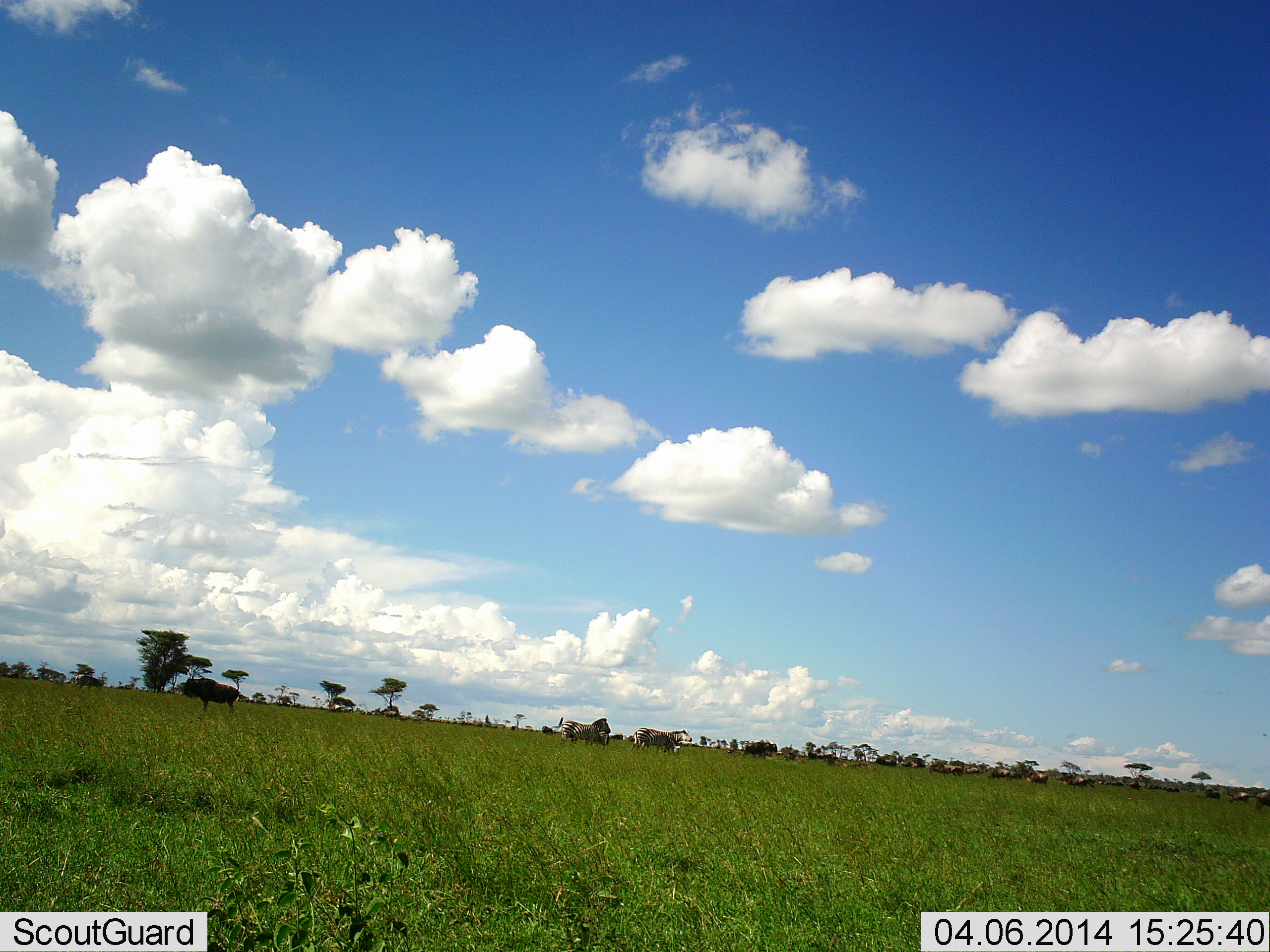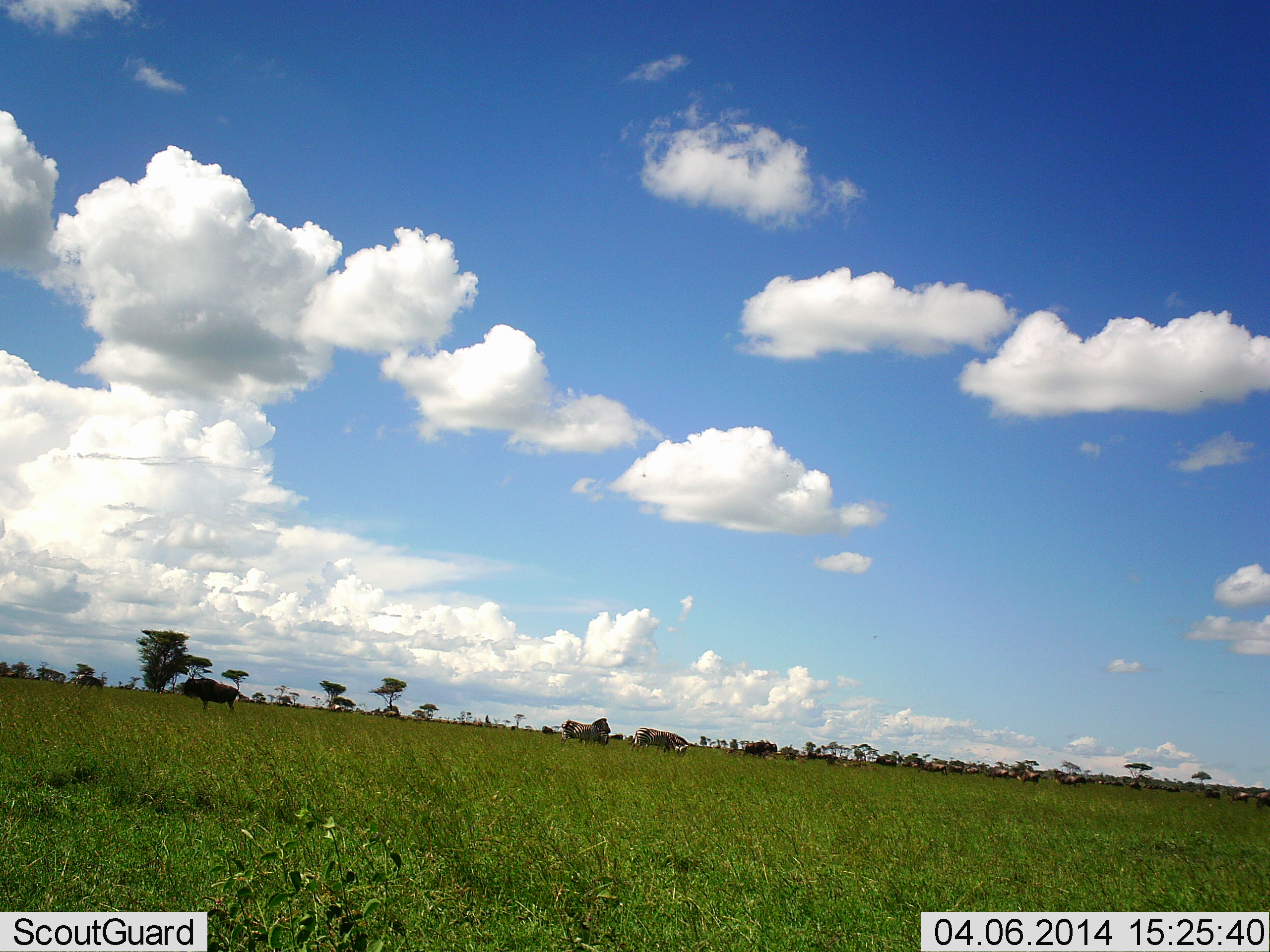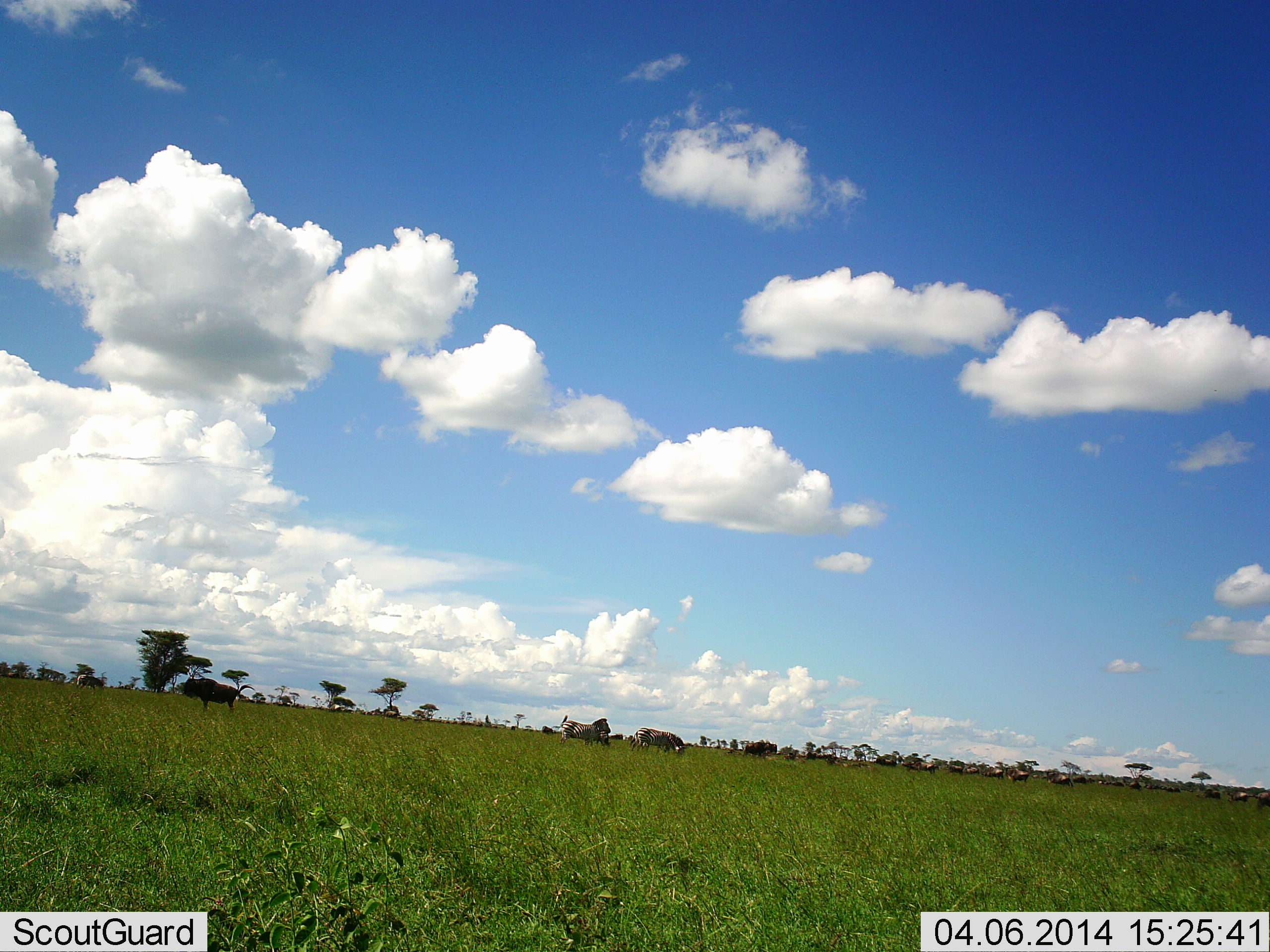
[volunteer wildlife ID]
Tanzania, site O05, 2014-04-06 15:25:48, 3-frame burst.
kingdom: Animalia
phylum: Chordata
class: Mammalia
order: Artiodactyla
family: Bovidae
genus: Connochaetes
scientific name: Connochaetes taurinus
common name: blue wildebeest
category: wildebeest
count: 11-50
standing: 86%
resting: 0%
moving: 50%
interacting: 0%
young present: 0%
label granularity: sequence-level